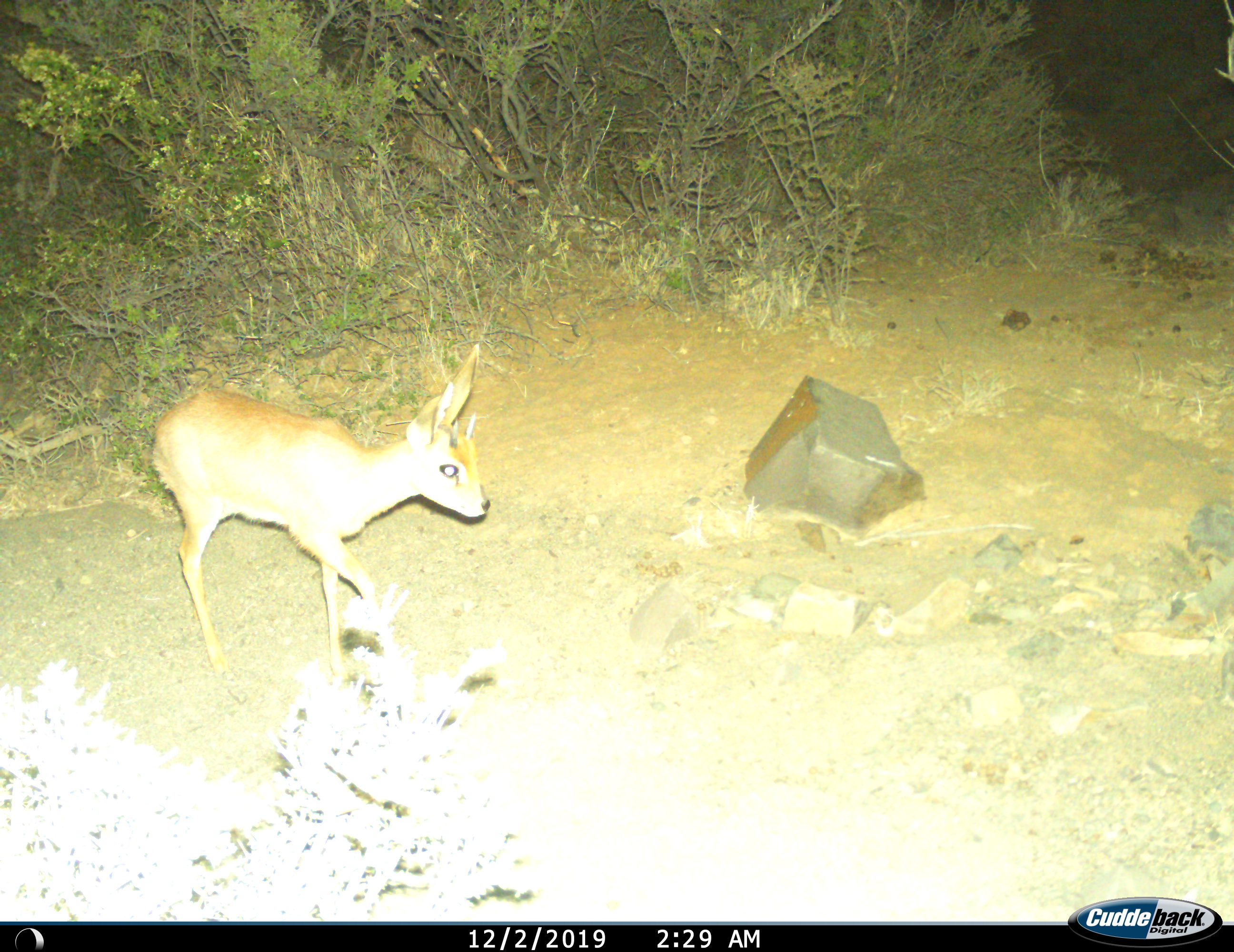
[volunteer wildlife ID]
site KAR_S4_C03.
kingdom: Animalia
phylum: Chordata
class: Mammalia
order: Artiodactyla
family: Bovidae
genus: Raphicerus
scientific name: Raphicerus campestris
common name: steenbok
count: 1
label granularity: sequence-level